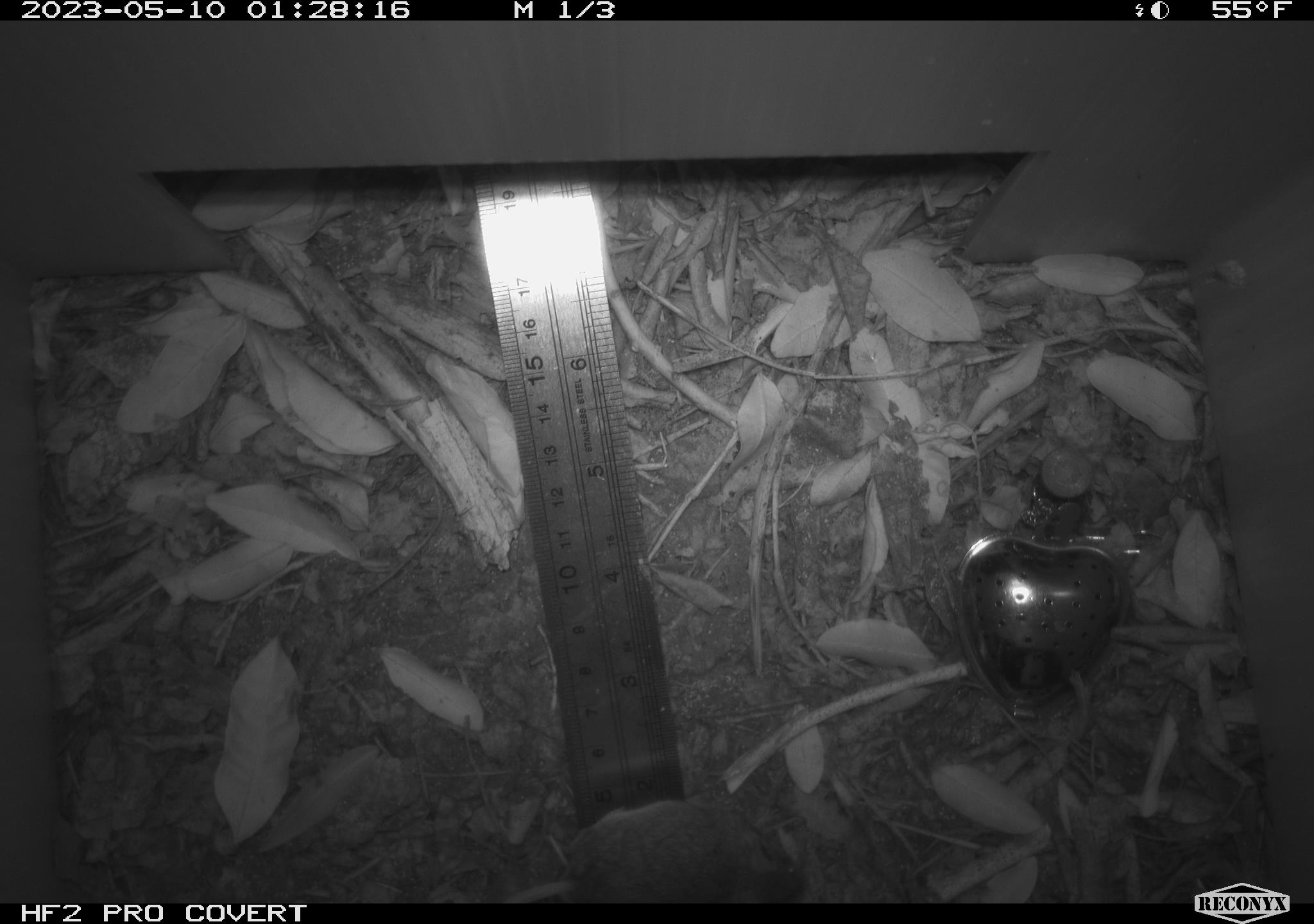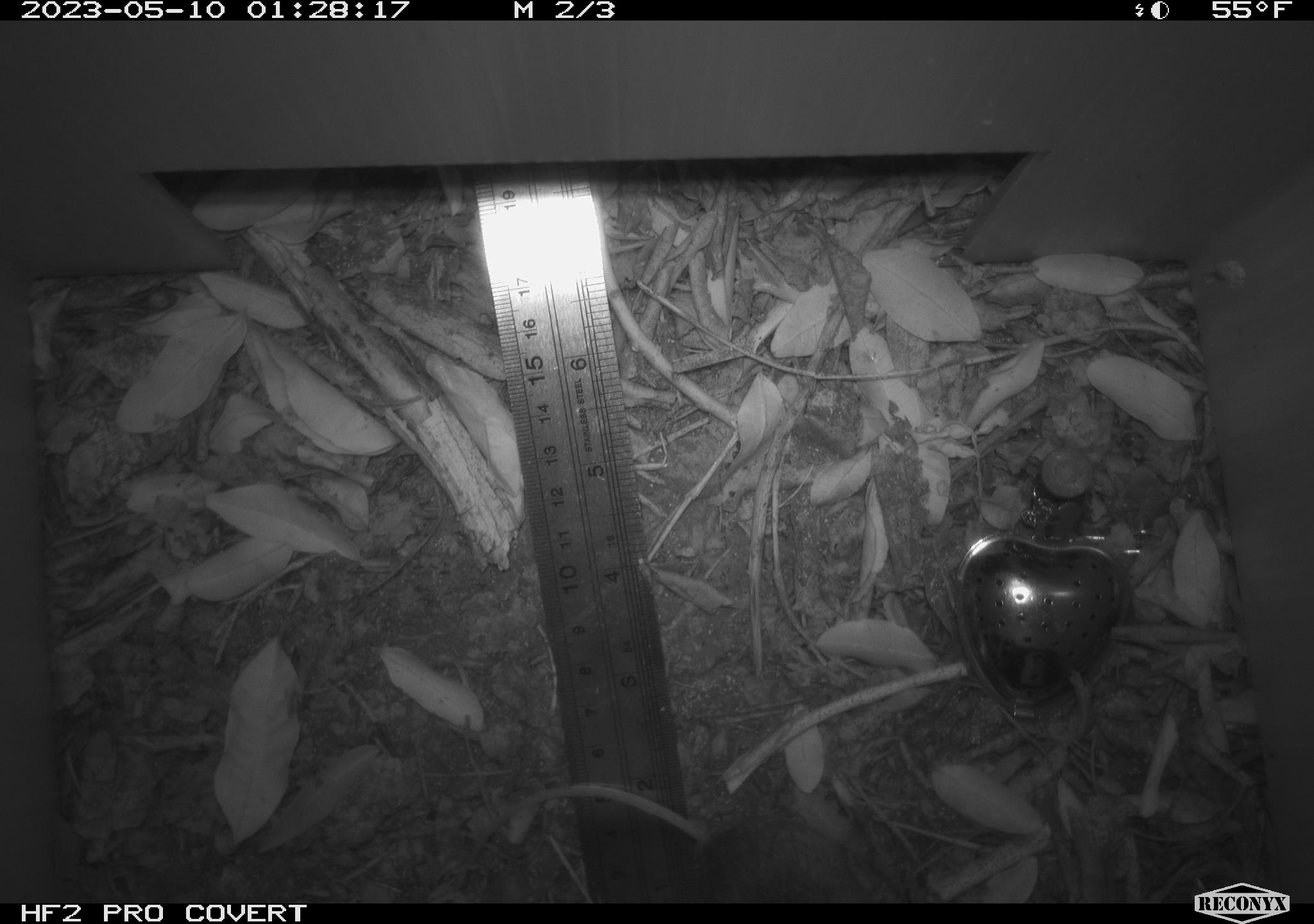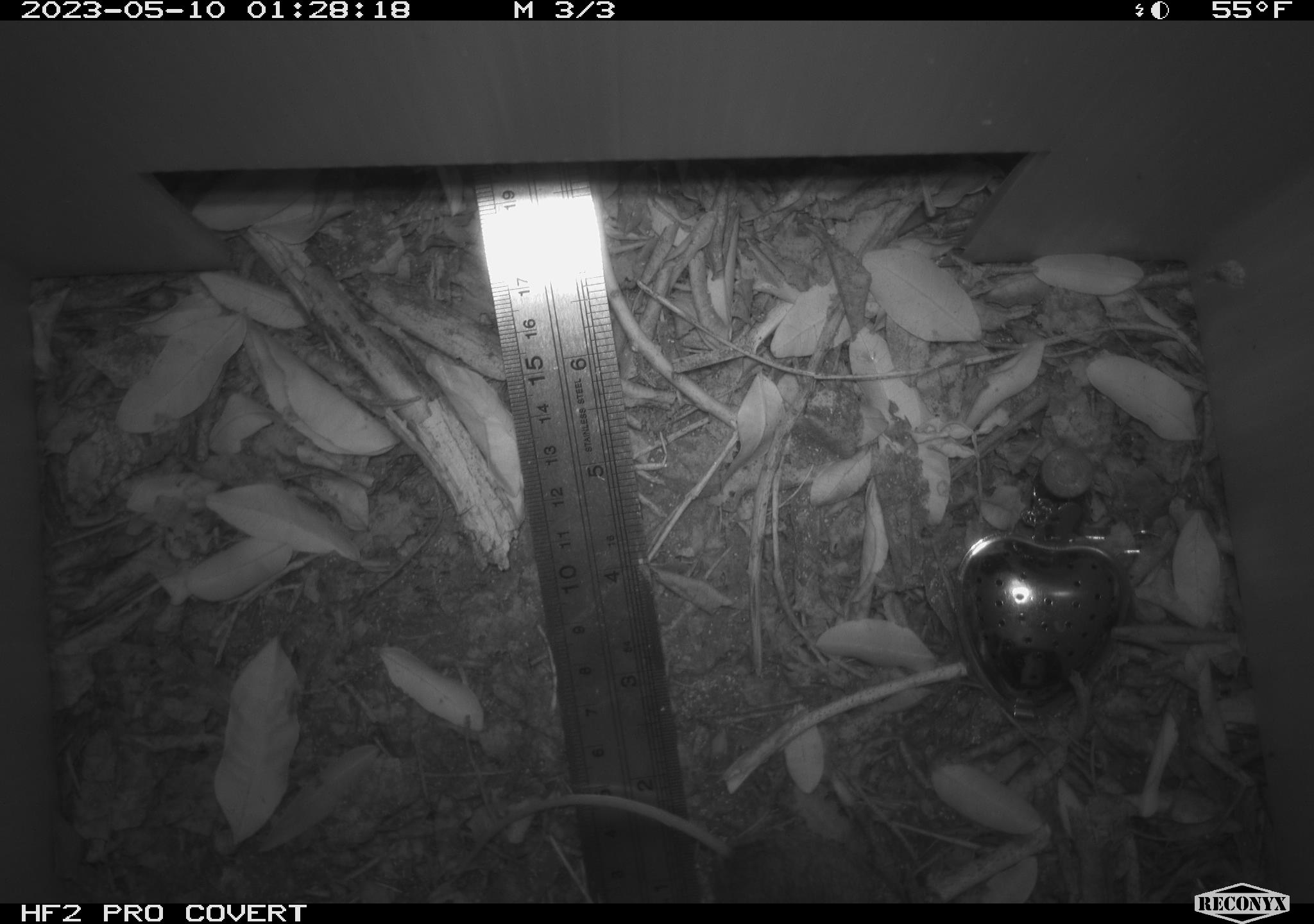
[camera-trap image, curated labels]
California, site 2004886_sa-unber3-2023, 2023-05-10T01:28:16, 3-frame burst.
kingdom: Animalia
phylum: Chordata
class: Mammalia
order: Rodentia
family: Cricetidae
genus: Microtus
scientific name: Microtus californicus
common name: california vole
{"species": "california vole (Microtus californicus)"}